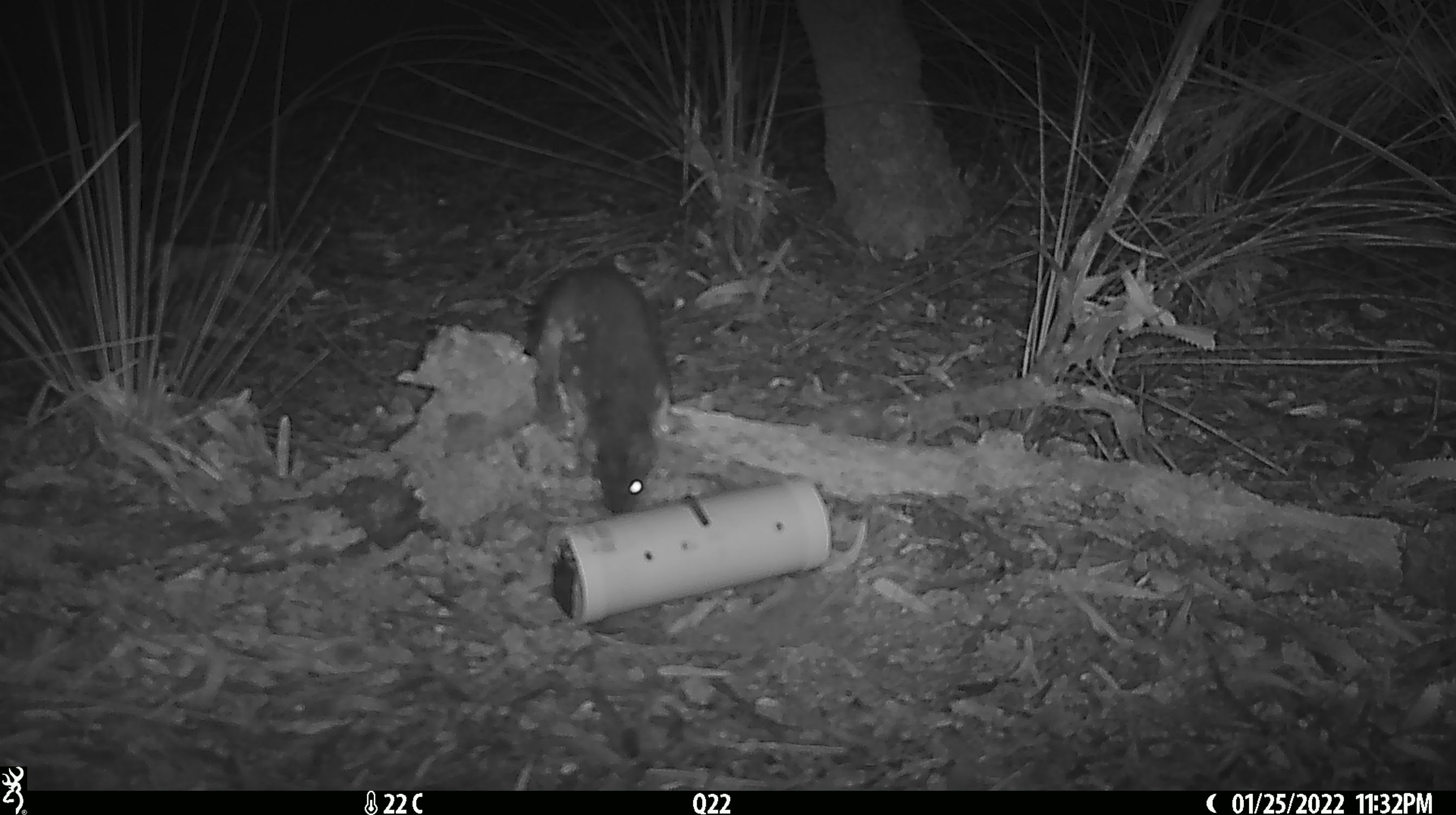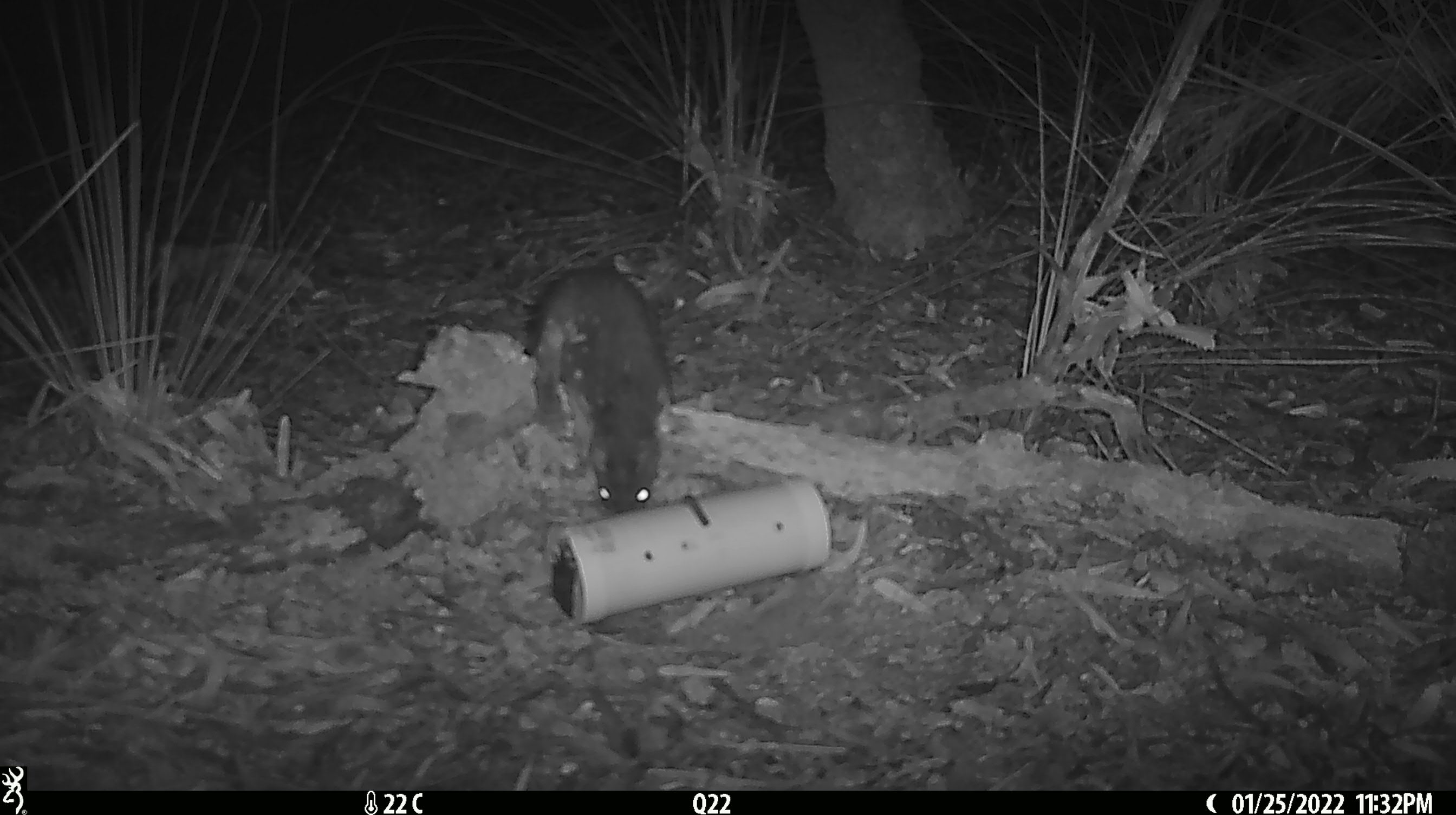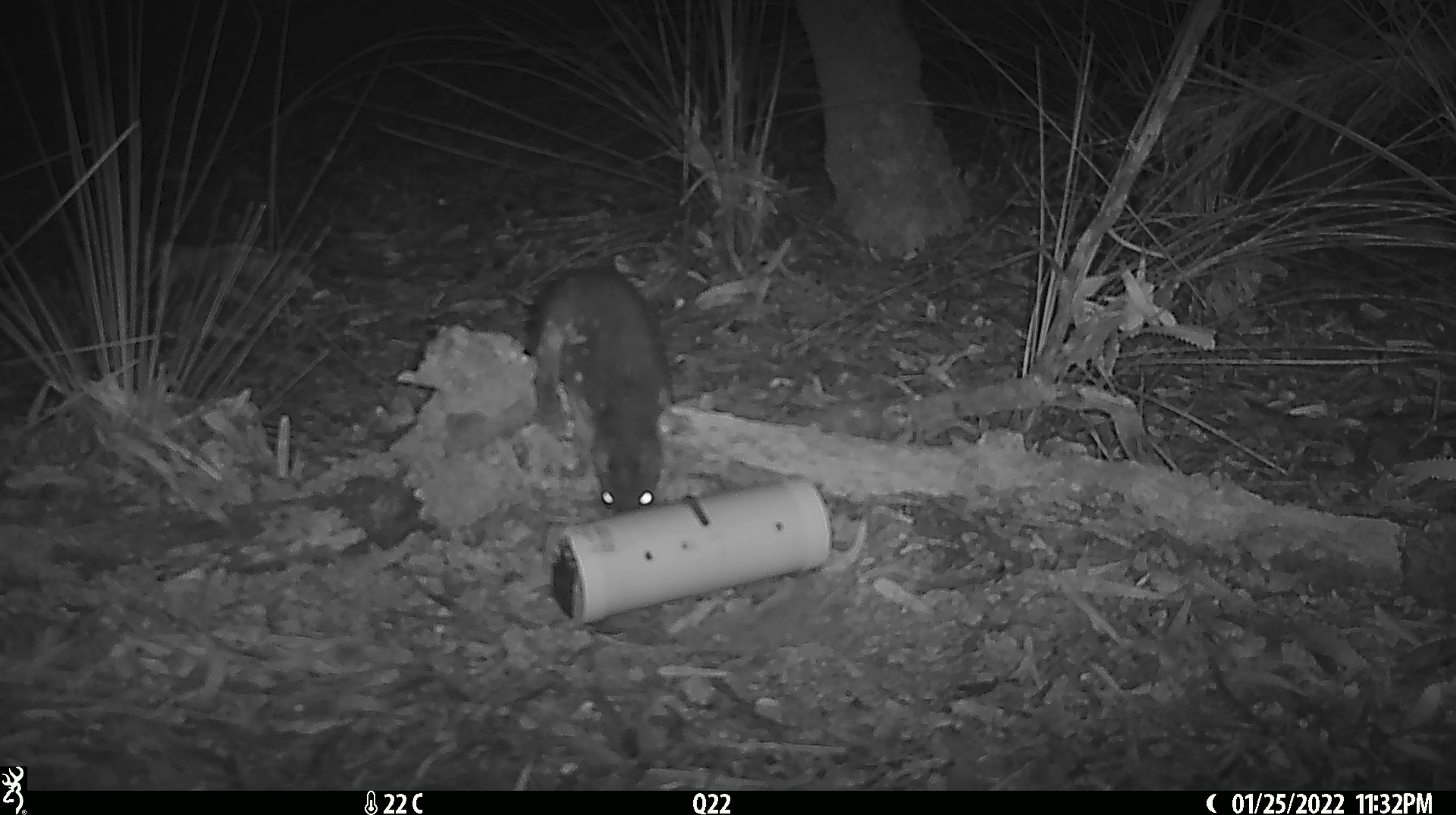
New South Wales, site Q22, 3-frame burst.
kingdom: Animalia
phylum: Chordata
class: Mammalia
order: Dasyuromorphia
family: Dasyuridae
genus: Dasyurus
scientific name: Dasyurus maculatus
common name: spotted-tailed quoll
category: quoll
Quoll (spotted-tailed quoll) (Dasyurus maculatus).